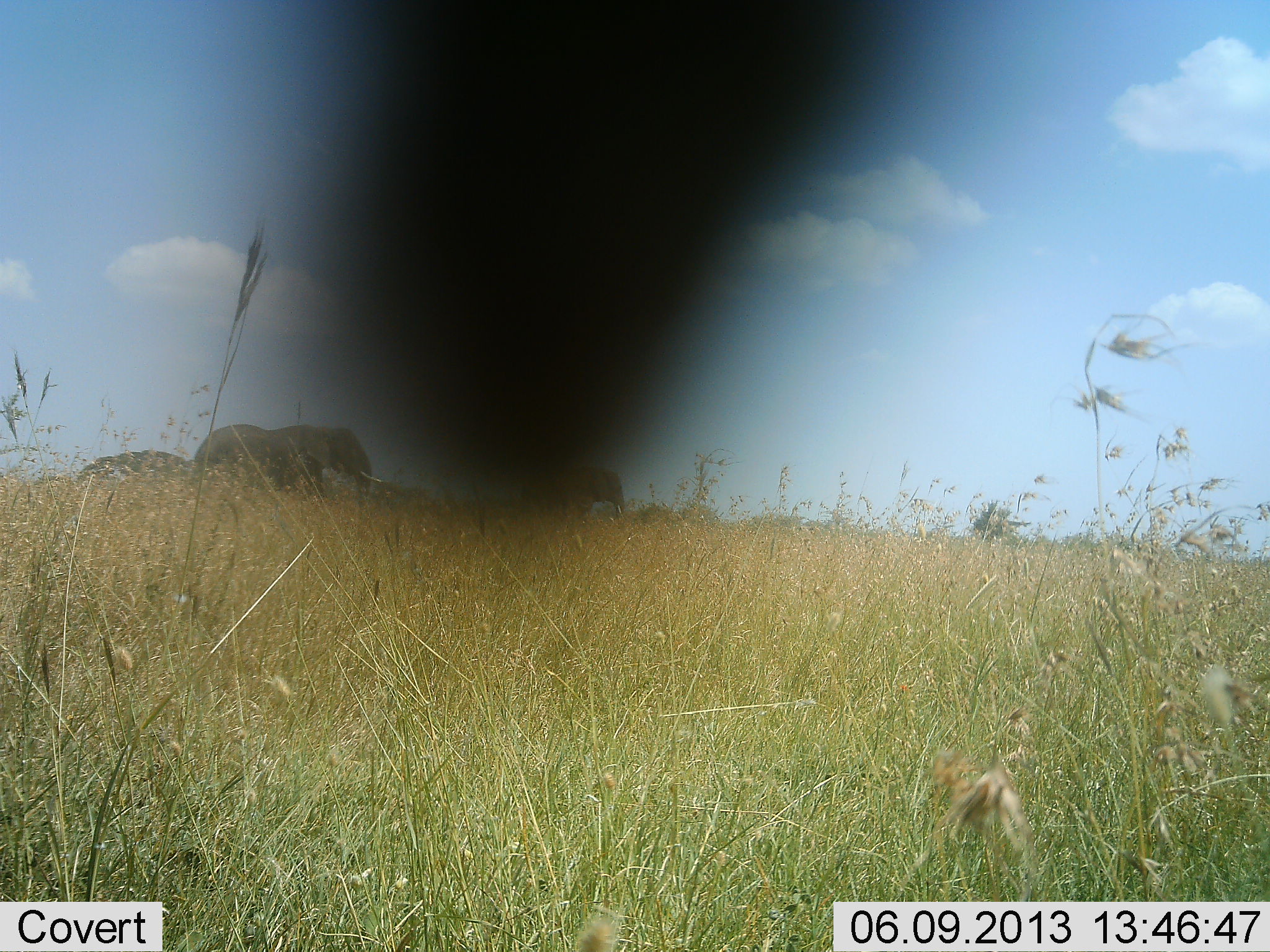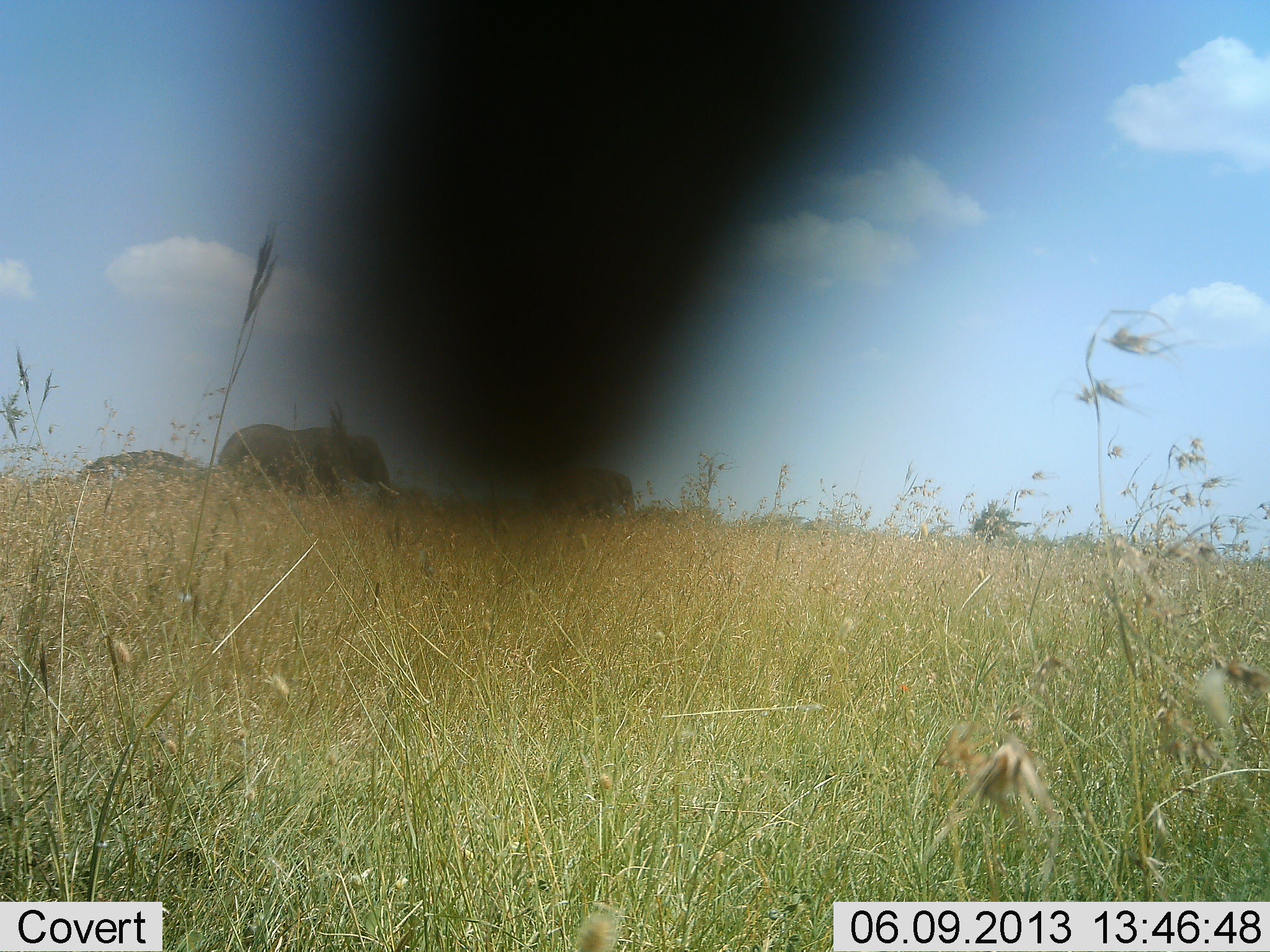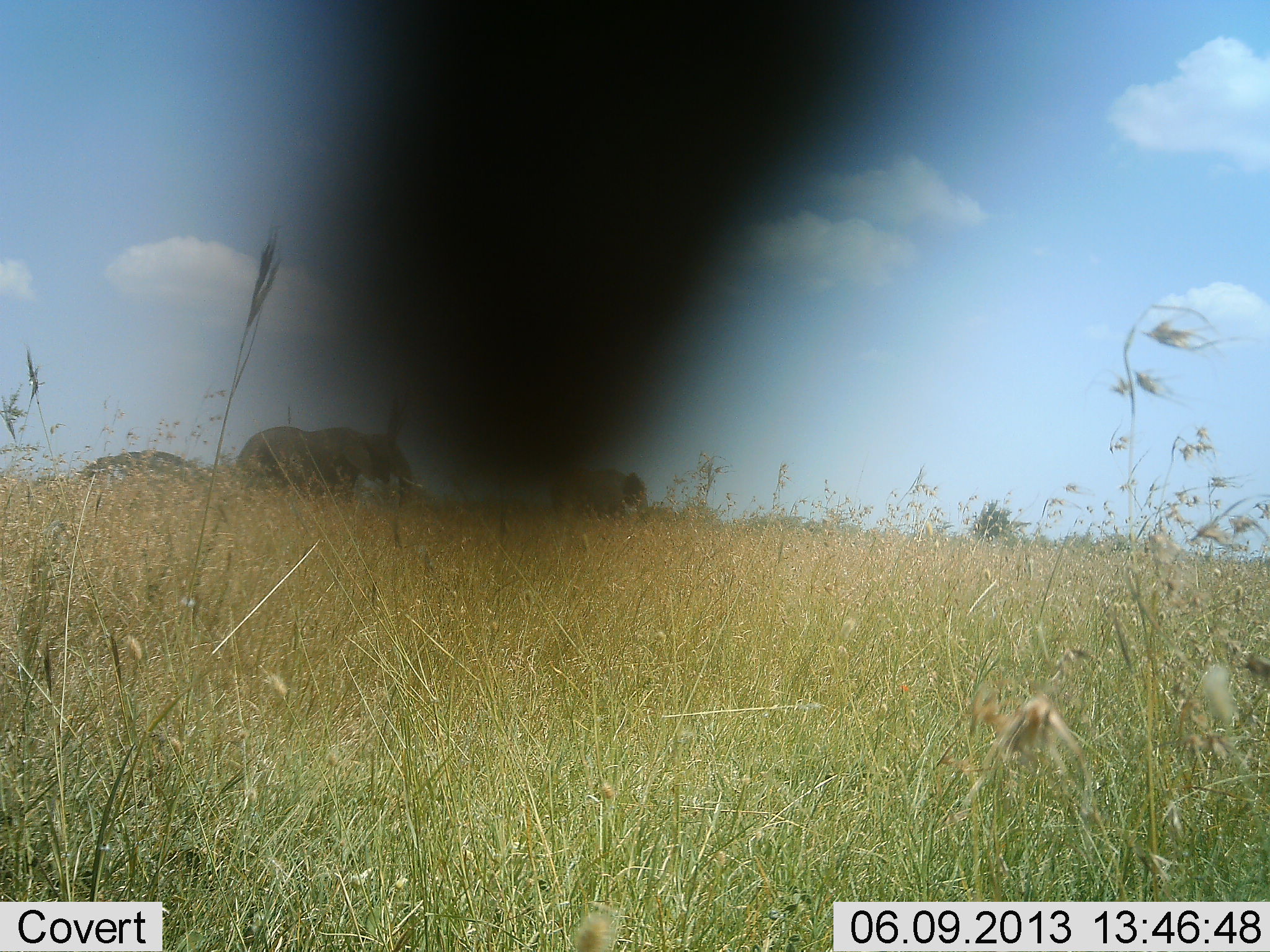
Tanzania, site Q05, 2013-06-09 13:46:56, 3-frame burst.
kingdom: Animalia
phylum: Chordata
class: Mammalia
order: Proboscidea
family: Elephantidae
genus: Loxodonta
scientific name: Loxodonta africana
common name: african bush elephant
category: elephant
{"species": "elephant (african bush elephant) (Loxodonta africana)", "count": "2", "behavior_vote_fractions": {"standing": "0%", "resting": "0%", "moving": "100%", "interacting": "0%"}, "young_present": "0%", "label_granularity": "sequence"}